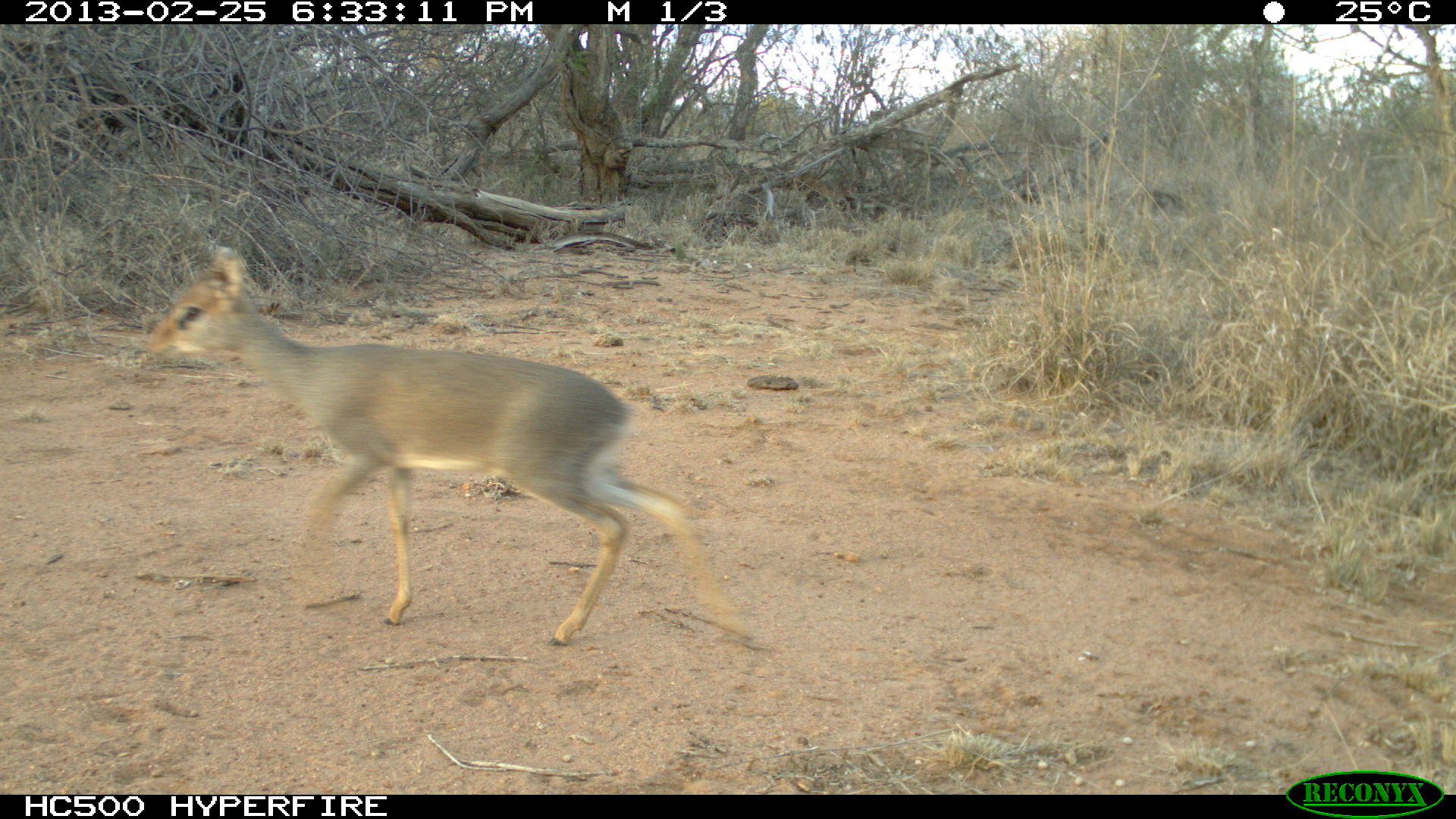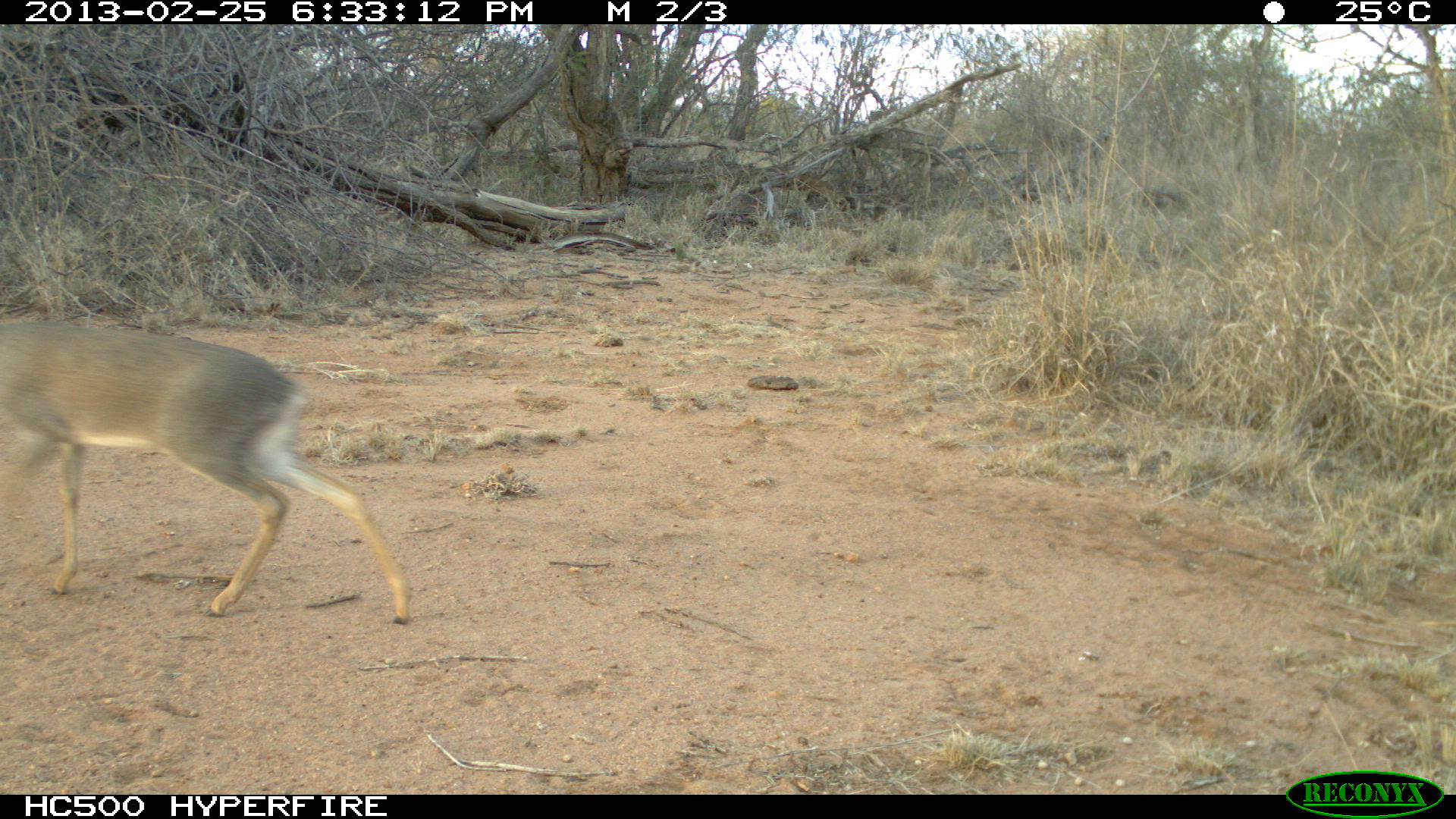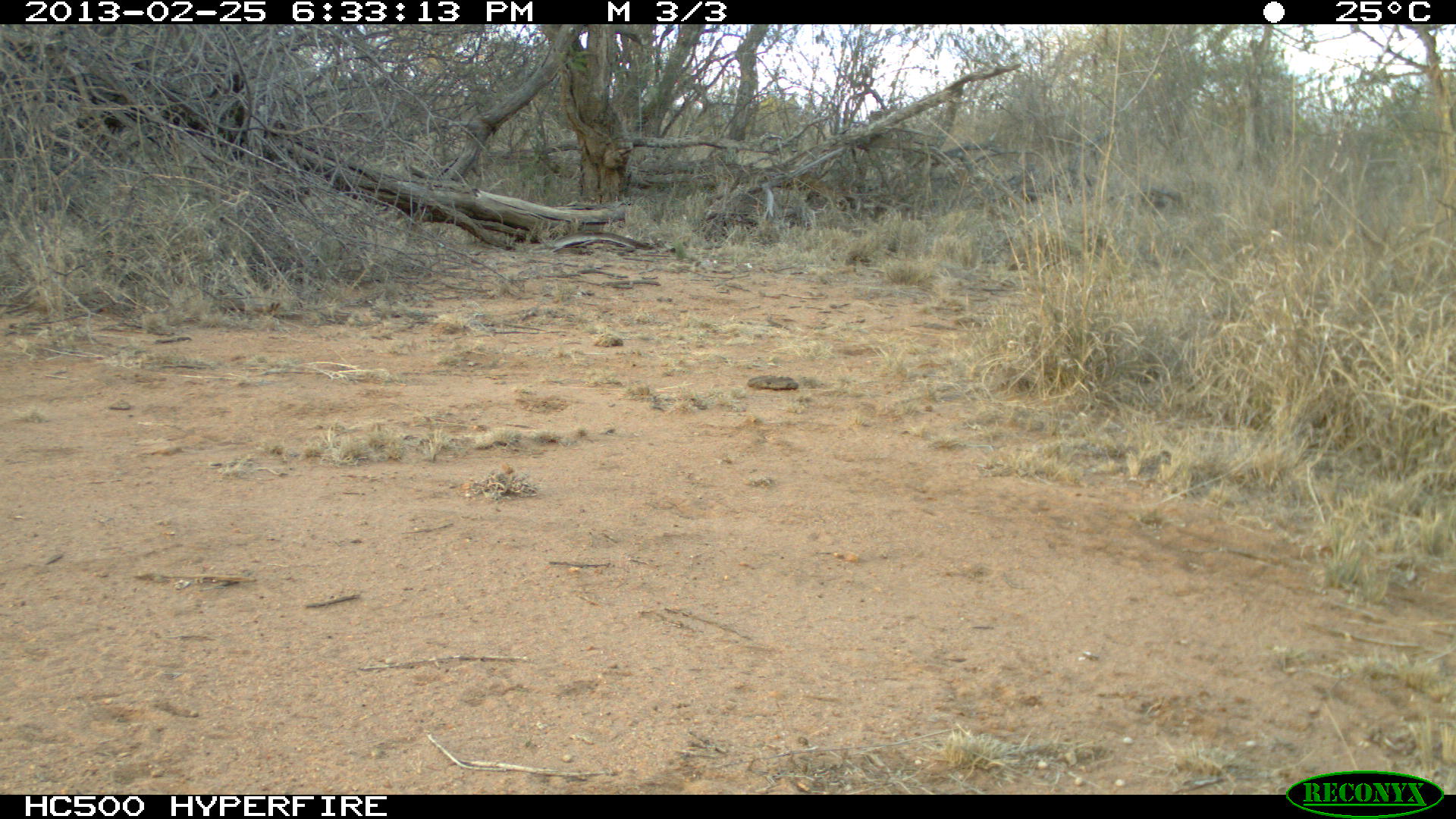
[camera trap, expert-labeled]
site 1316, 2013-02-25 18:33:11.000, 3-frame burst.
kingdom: Animalia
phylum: Chordata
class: Mammalia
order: Artiodactyla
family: Bovidae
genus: Madoqua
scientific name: Madoqua guentheri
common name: günther's dik-dik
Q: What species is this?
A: Madoqua guentheri (günther's dik-dik).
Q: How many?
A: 1.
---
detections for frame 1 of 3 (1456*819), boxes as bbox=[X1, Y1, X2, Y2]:
madoqua guentheri: bbox=[139, 244, 753, 643]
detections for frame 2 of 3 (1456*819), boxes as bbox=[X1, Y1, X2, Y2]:
madoqua guentheri: bbox=[0, 320, 412, 627]